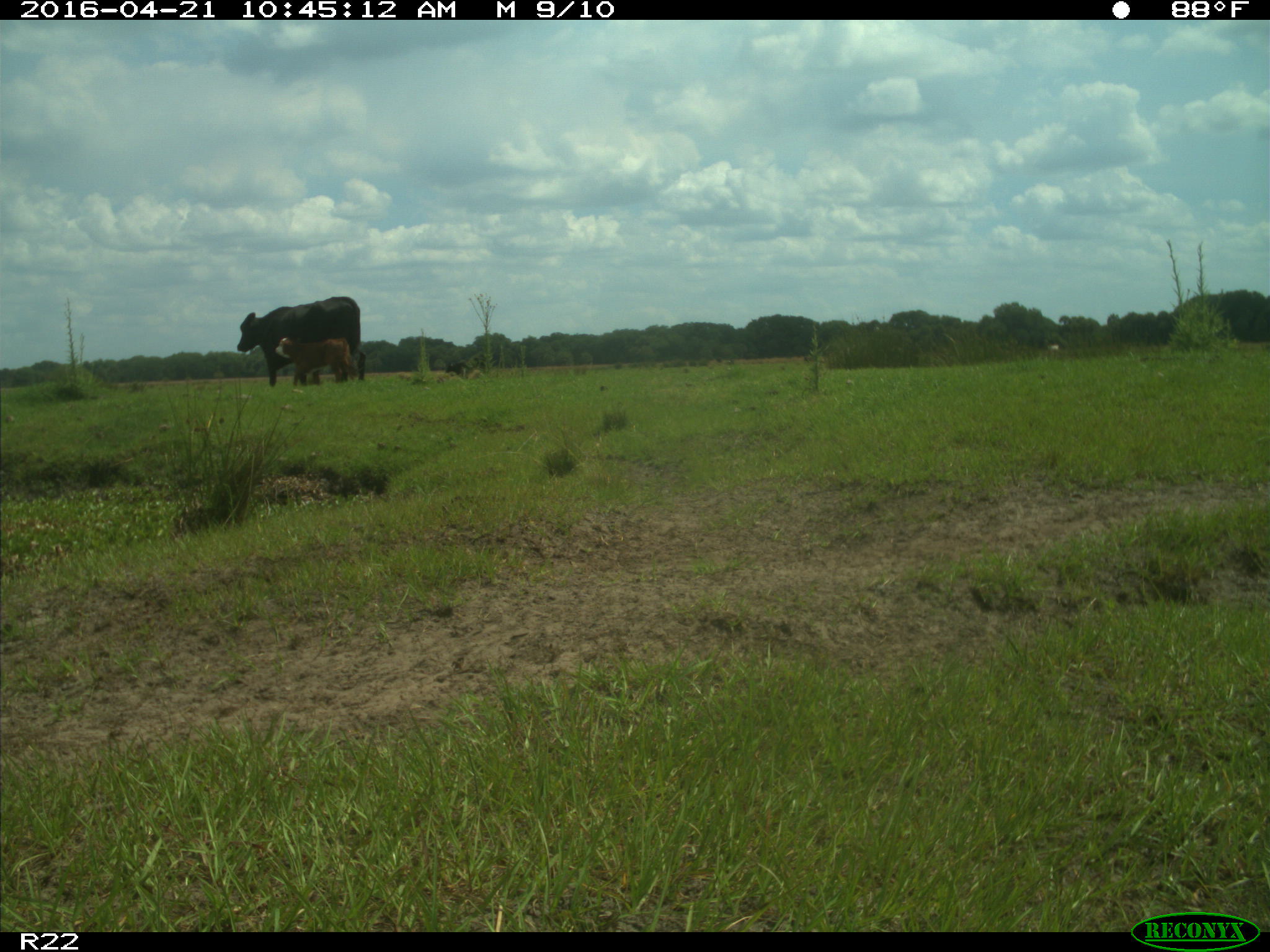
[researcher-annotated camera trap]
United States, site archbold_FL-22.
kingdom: Animalia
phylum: Chordata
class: Mammalia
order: Artiodactyla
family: Bovidae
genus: Bos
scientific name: Bos taurus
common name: domestic cow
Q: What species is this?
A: Bos taurus (domestic cow).